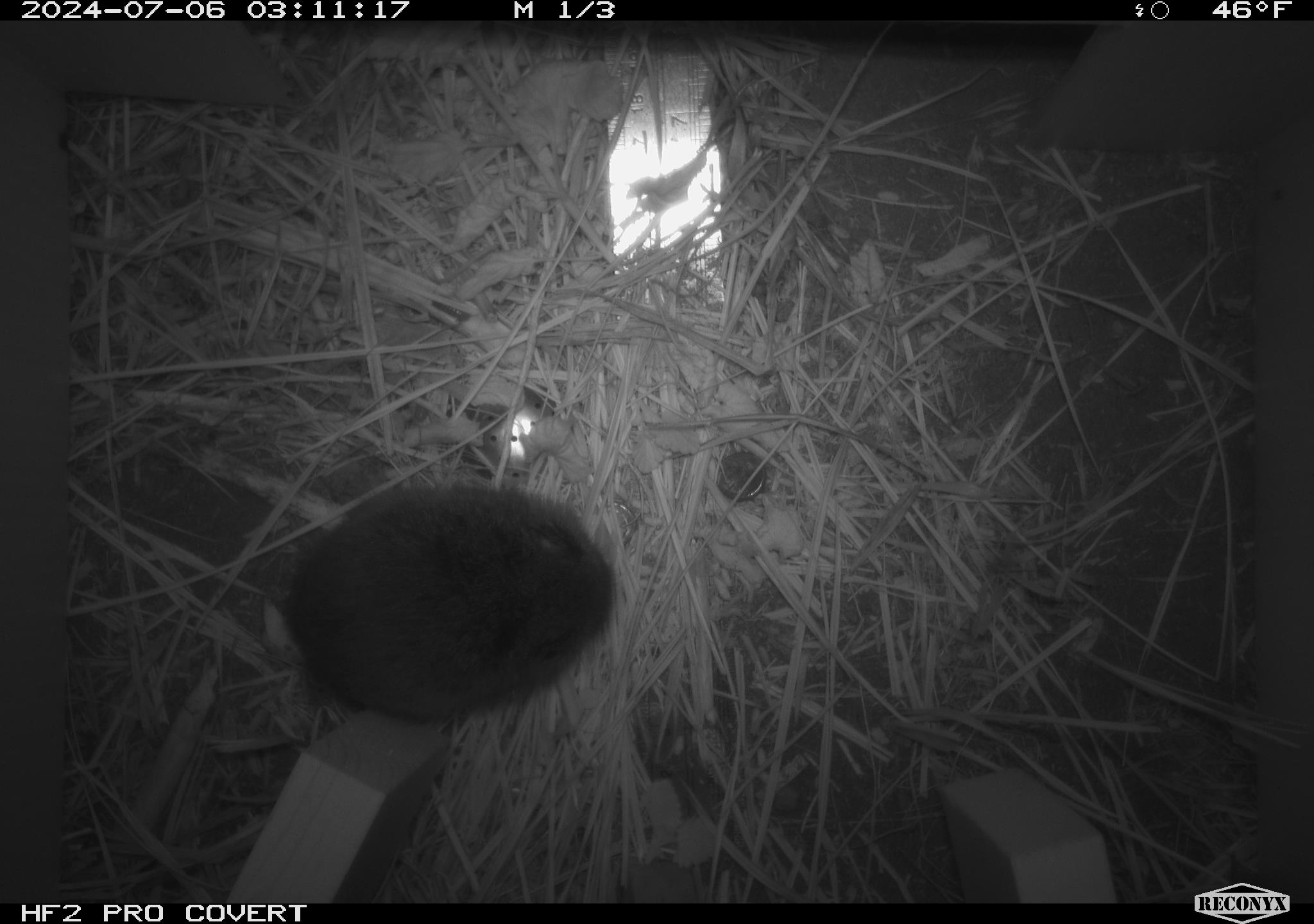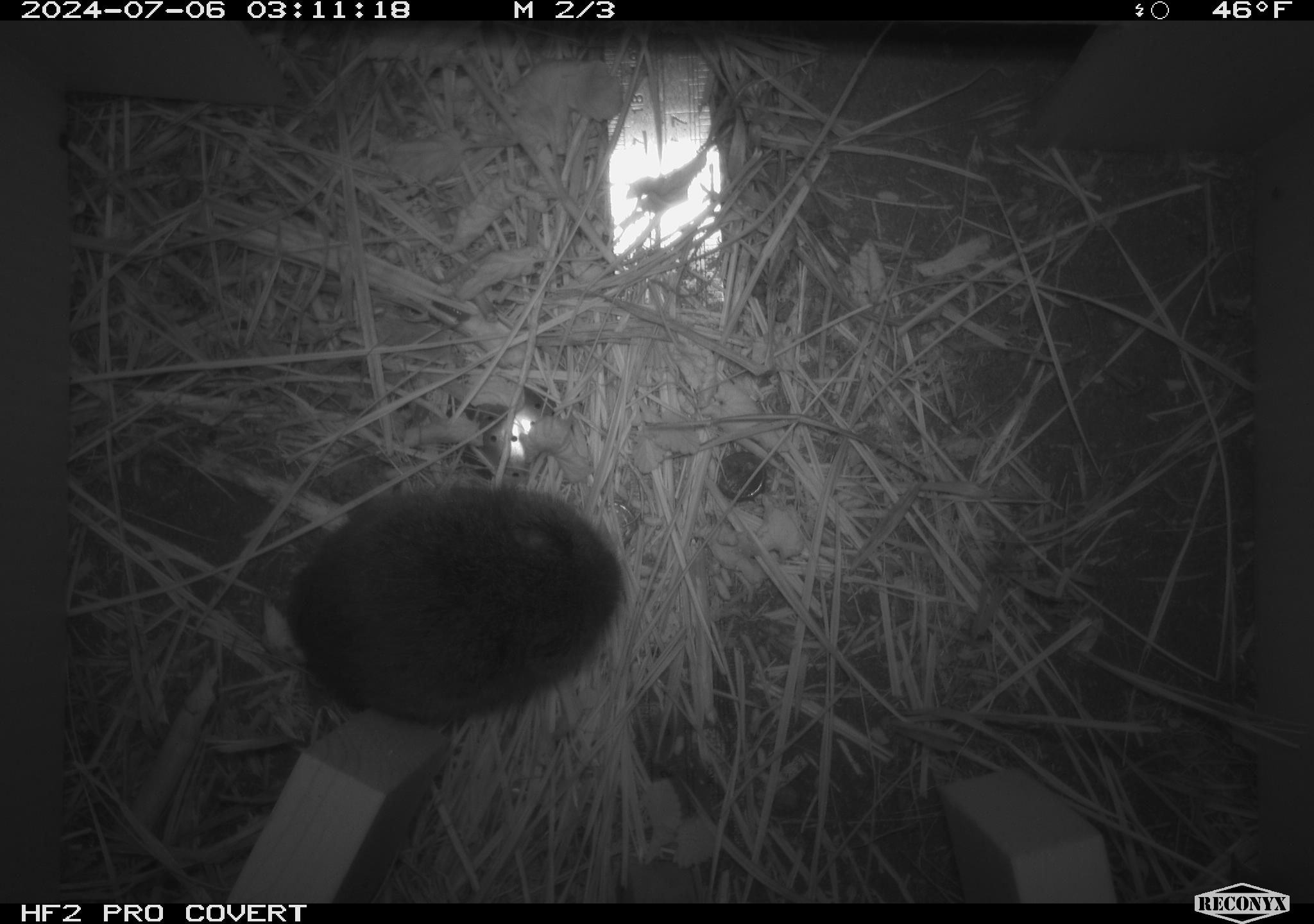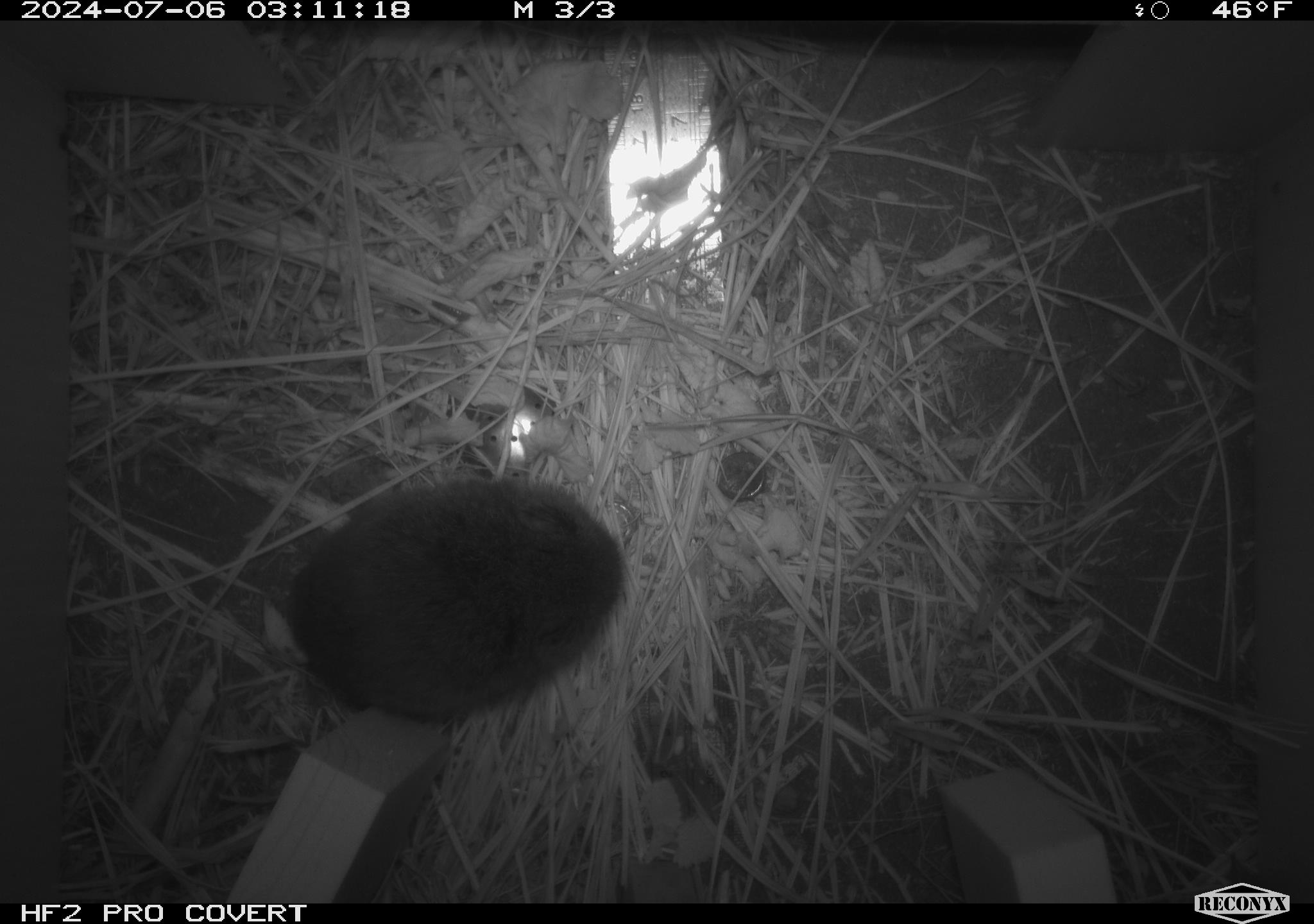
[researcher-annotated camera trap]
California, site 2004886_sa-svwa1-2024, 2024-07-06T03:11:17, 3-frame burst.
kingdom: Animalia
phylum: Chordata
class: Mammalia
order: Rodentia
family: Cricetidae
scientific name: Arvicolinae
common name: voles, lemmings, and muskrats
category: arvicolinae subfamily